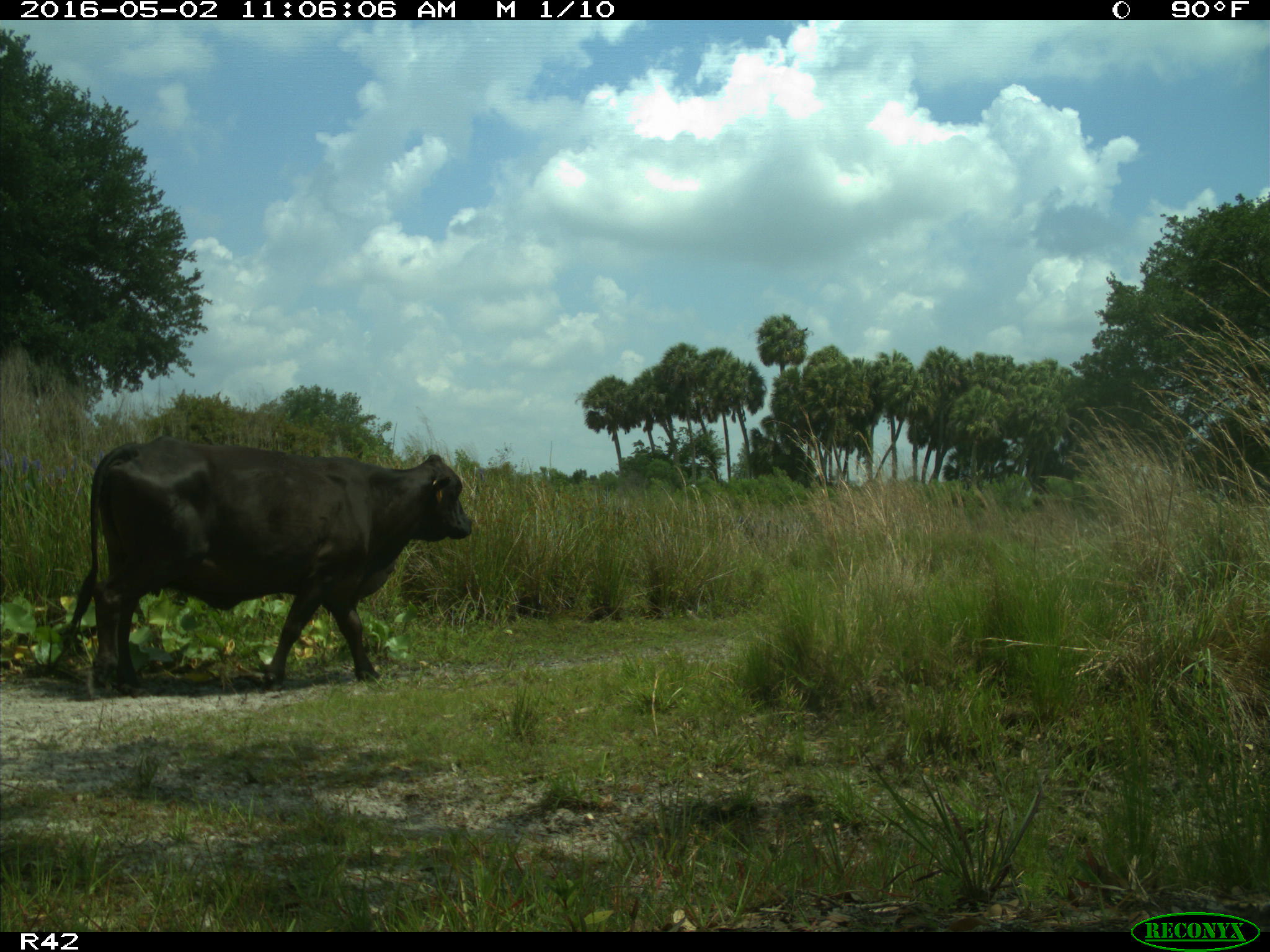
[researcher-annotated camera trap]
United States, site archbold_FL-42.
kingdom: Animalia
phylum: Chordata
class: Mammalia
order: Artiodactyla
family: Bovidae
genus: Bos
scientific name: Bos taurus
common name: domestic cow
Bos taurus (domestic cow).